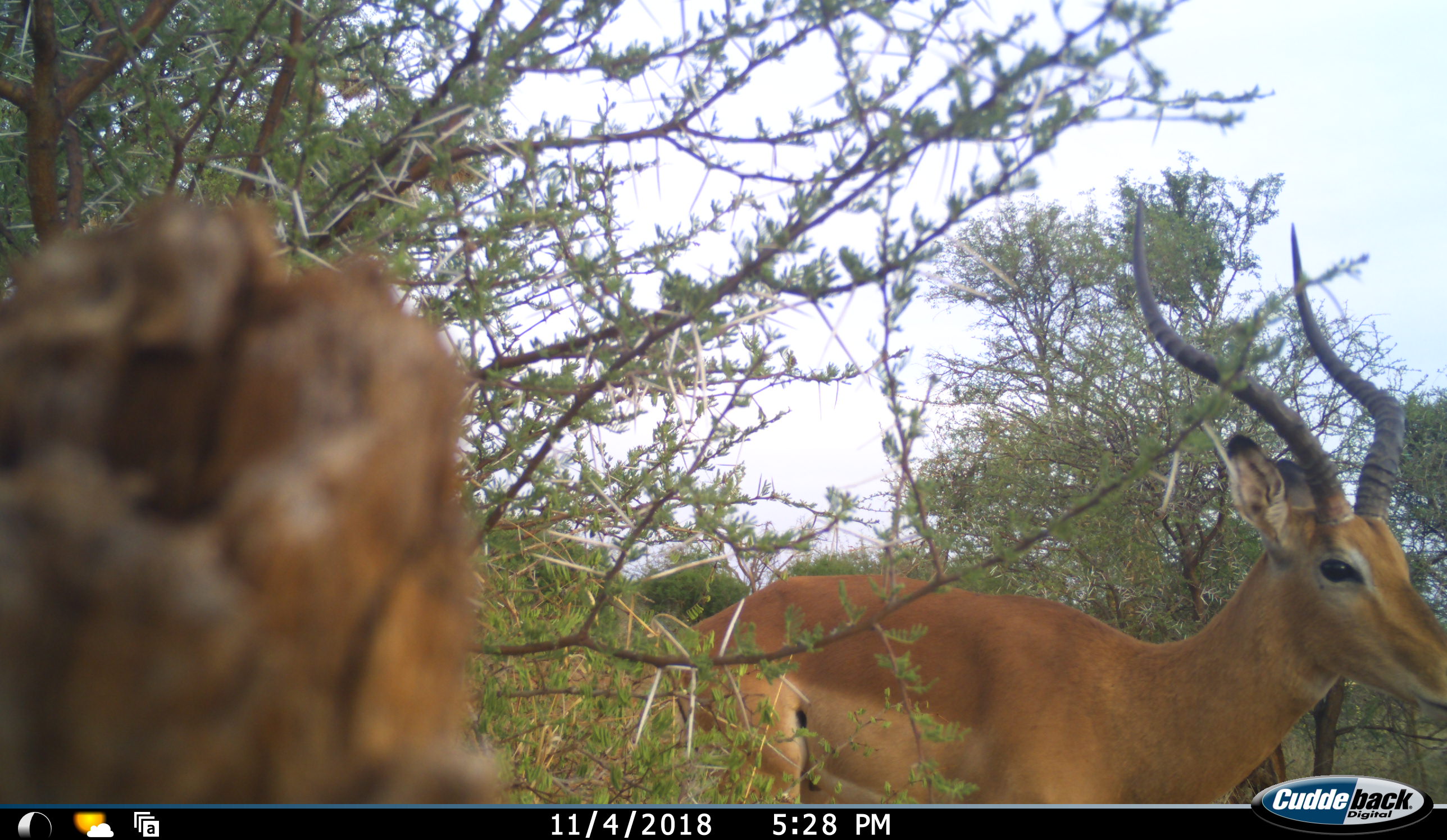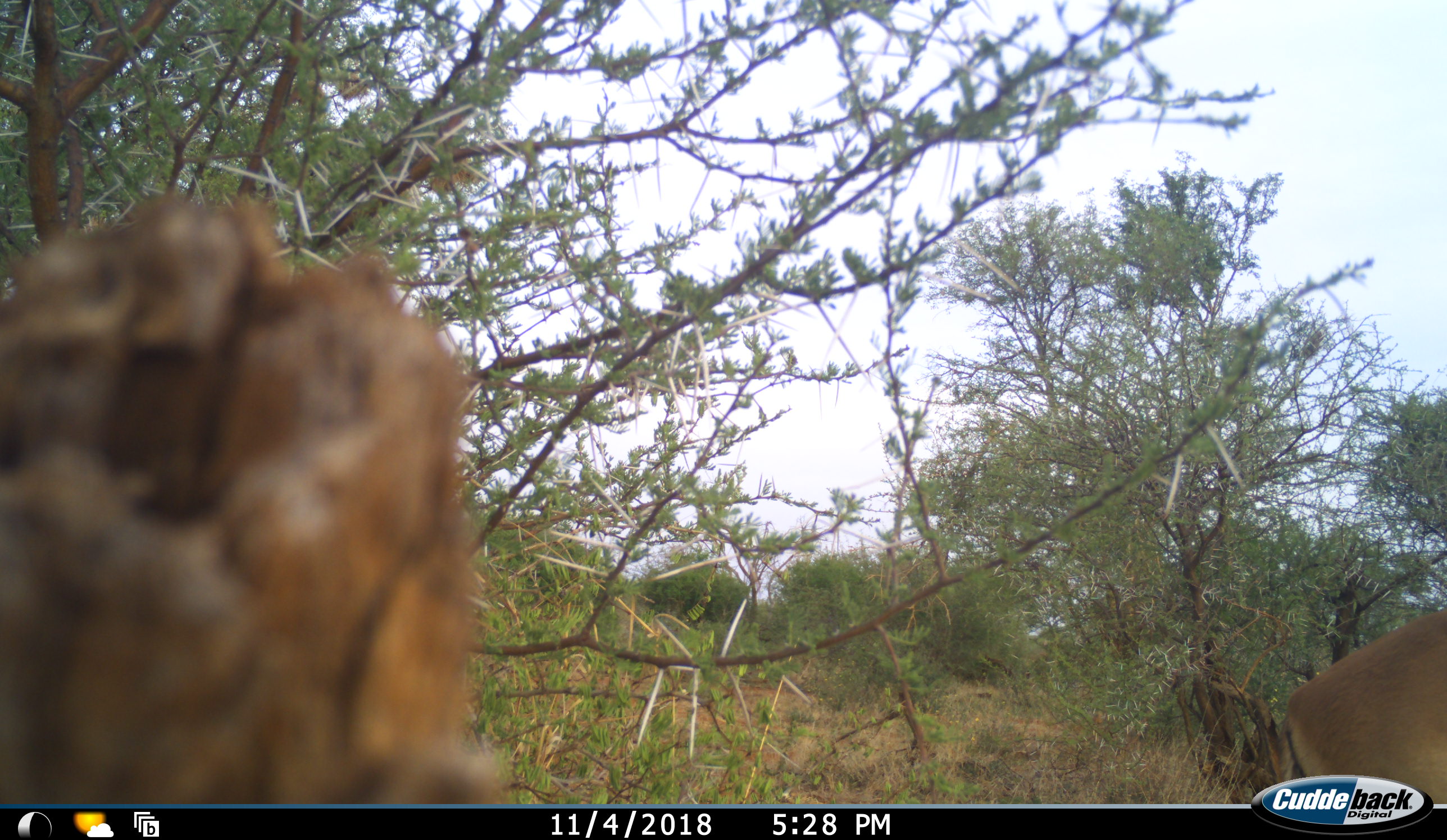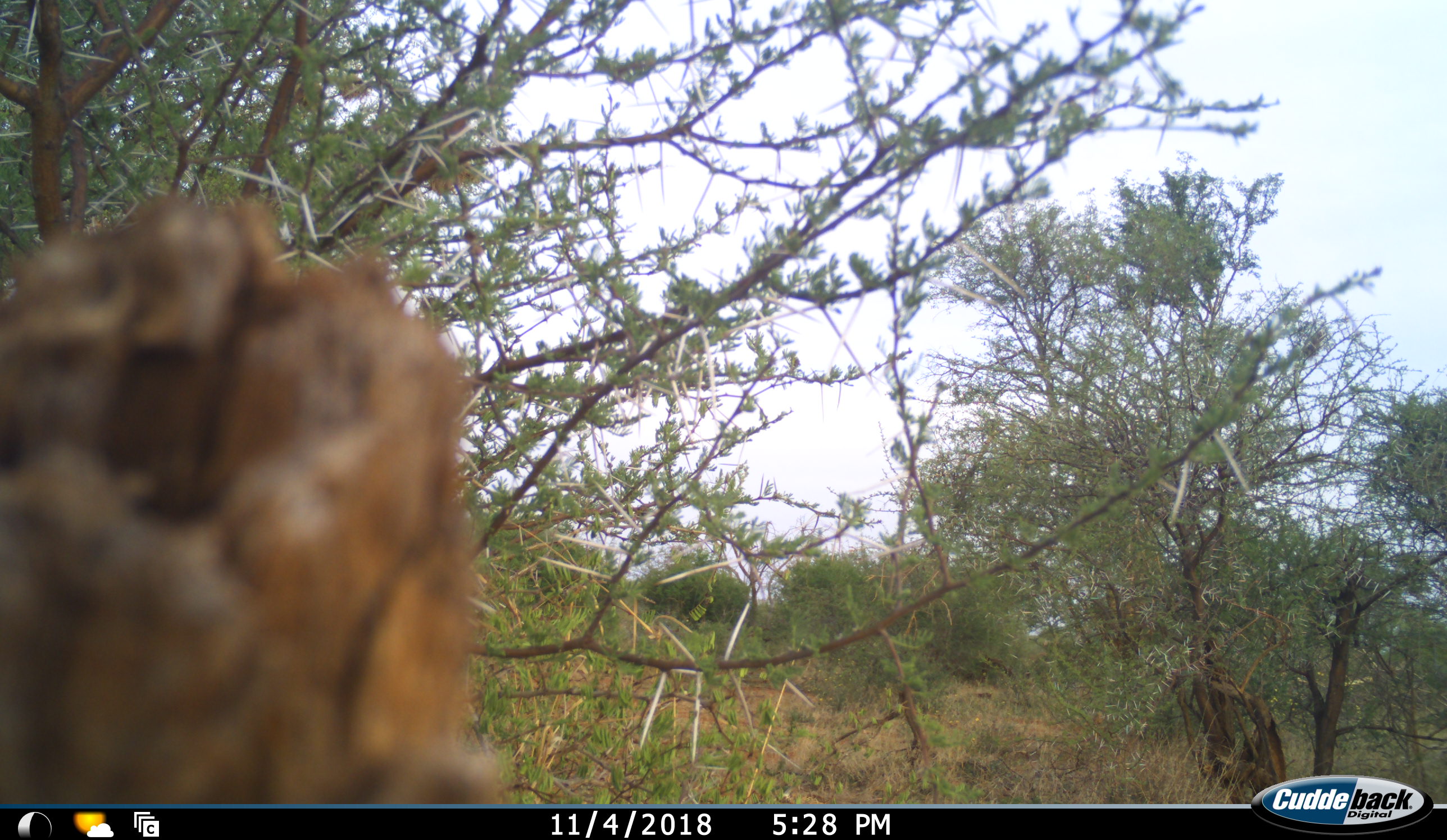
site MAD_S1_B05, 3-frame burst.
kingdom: Animalia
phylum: Chordata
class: Mammalia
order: Artiodactyla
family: Bovidae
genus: Aepyceros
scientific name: Aepyceros melampus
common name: impala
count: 1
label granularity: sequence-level